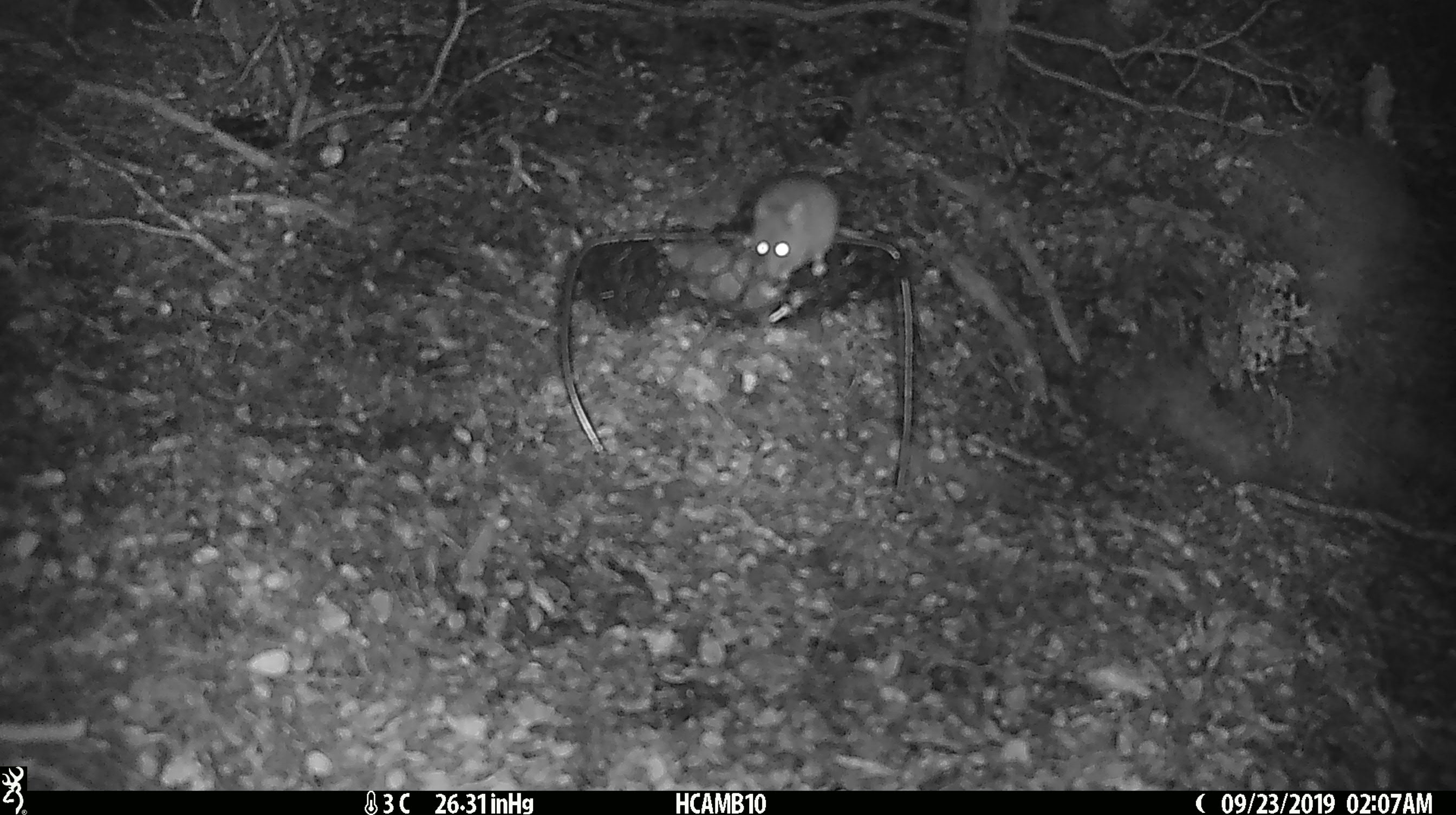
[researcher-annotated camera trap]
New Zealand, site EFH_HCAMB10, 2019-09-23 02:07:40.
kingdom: Animalia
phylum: Chordata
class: Mammalia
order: Rodentia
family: Muridae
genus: Mus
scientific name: Mus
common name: mouse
Mouse (Mus).